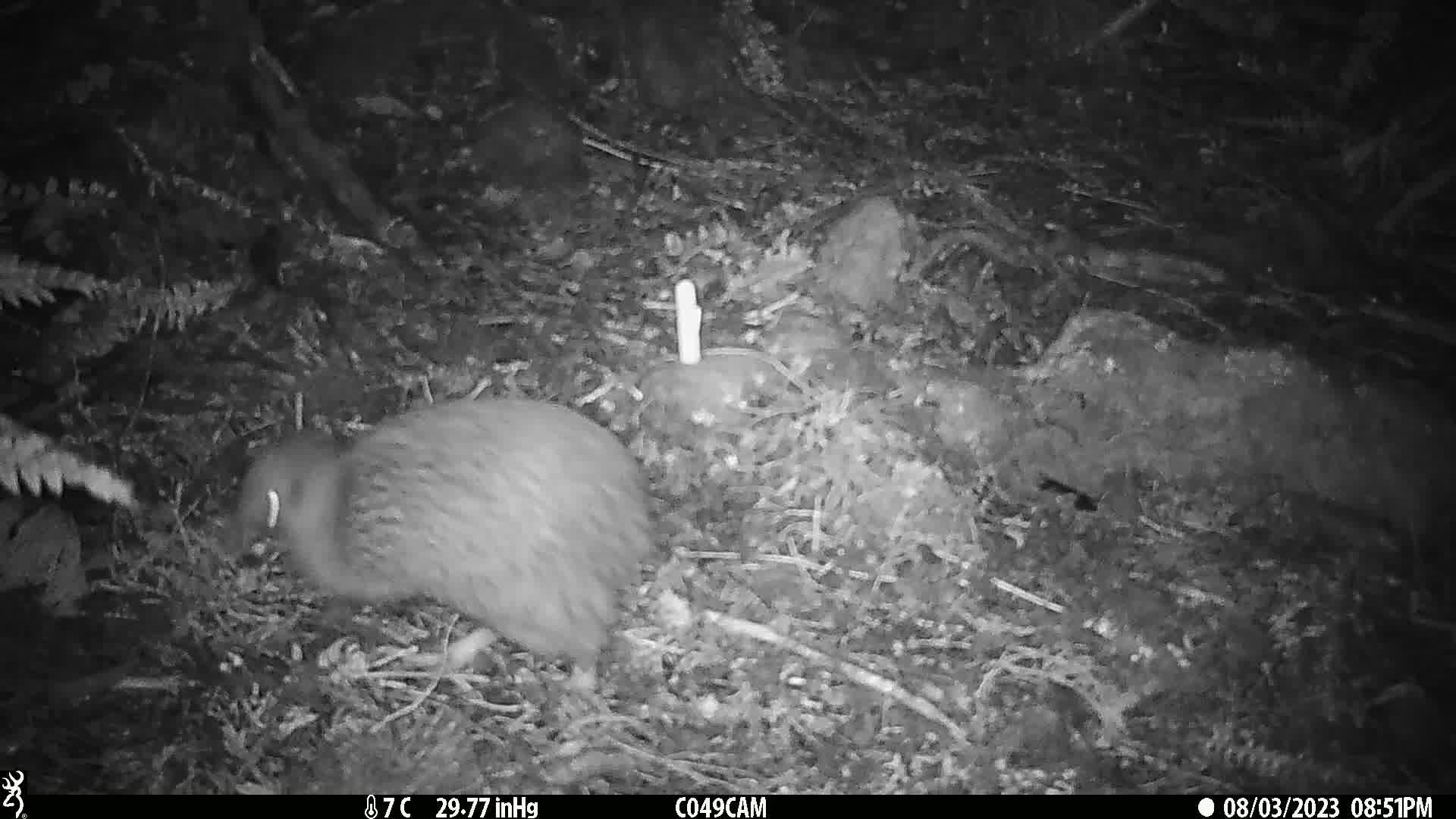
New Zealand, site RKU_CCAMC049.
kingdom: Animalia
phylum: Chordata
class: Aves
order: Apterygiformes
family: Apterygidae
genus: Apteryx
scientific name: Apteryx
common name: kiwi